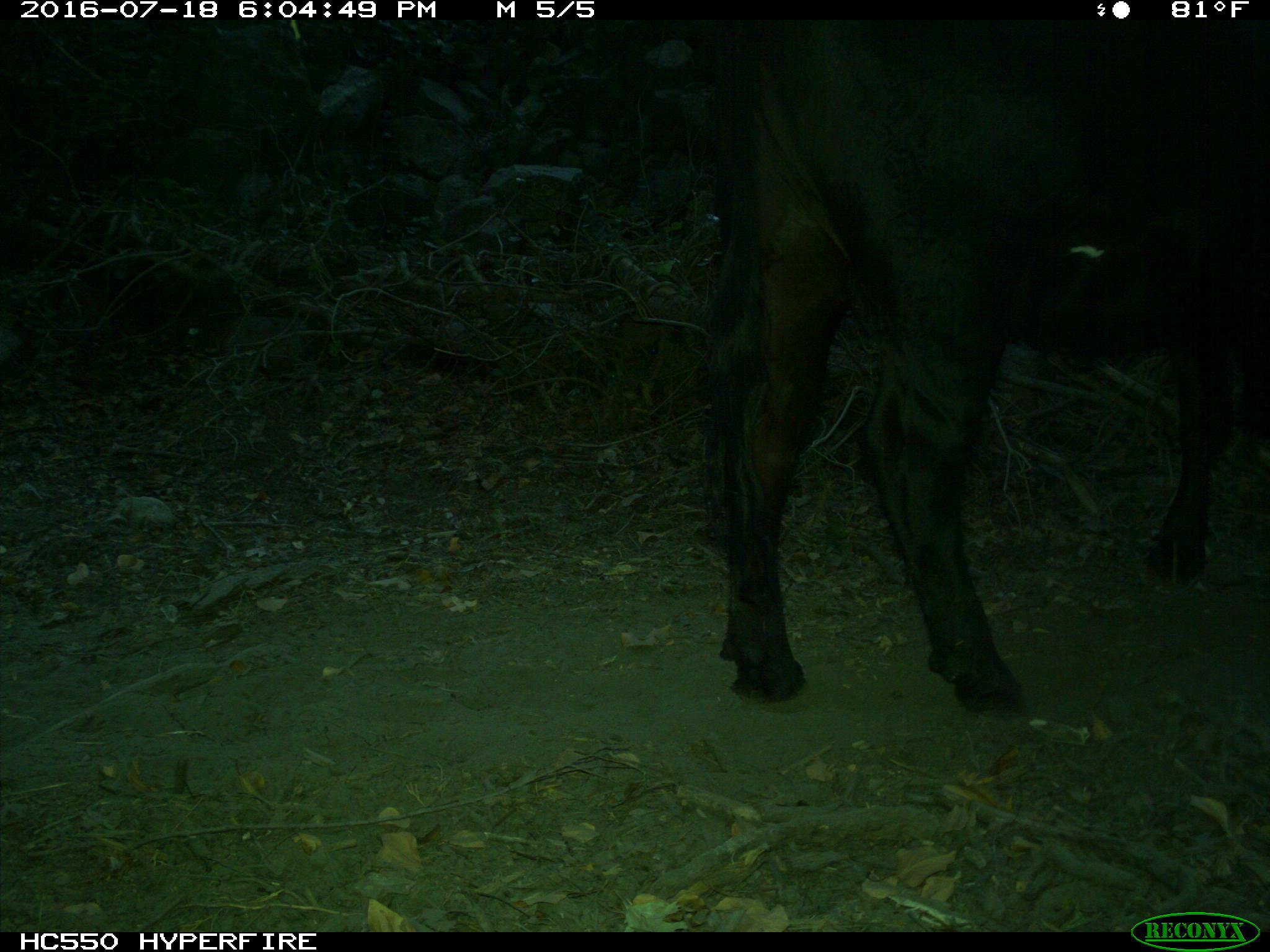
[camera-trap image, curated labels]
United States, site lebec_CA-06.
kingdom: Animalia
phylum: Chordata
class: Mammalia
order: Artiodactyla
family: Bovidae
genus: Bos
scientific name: Bos taurus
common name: domestic cow